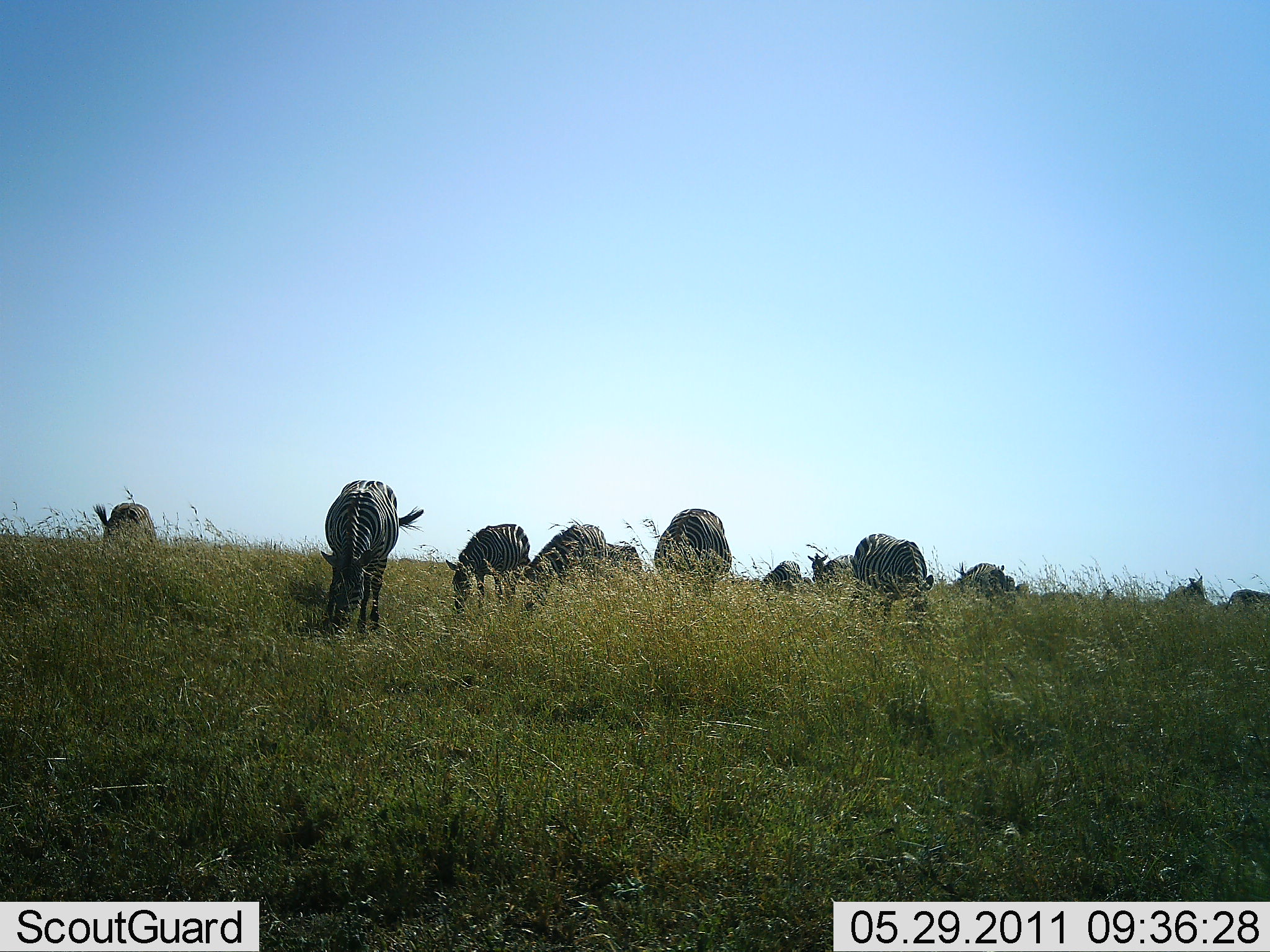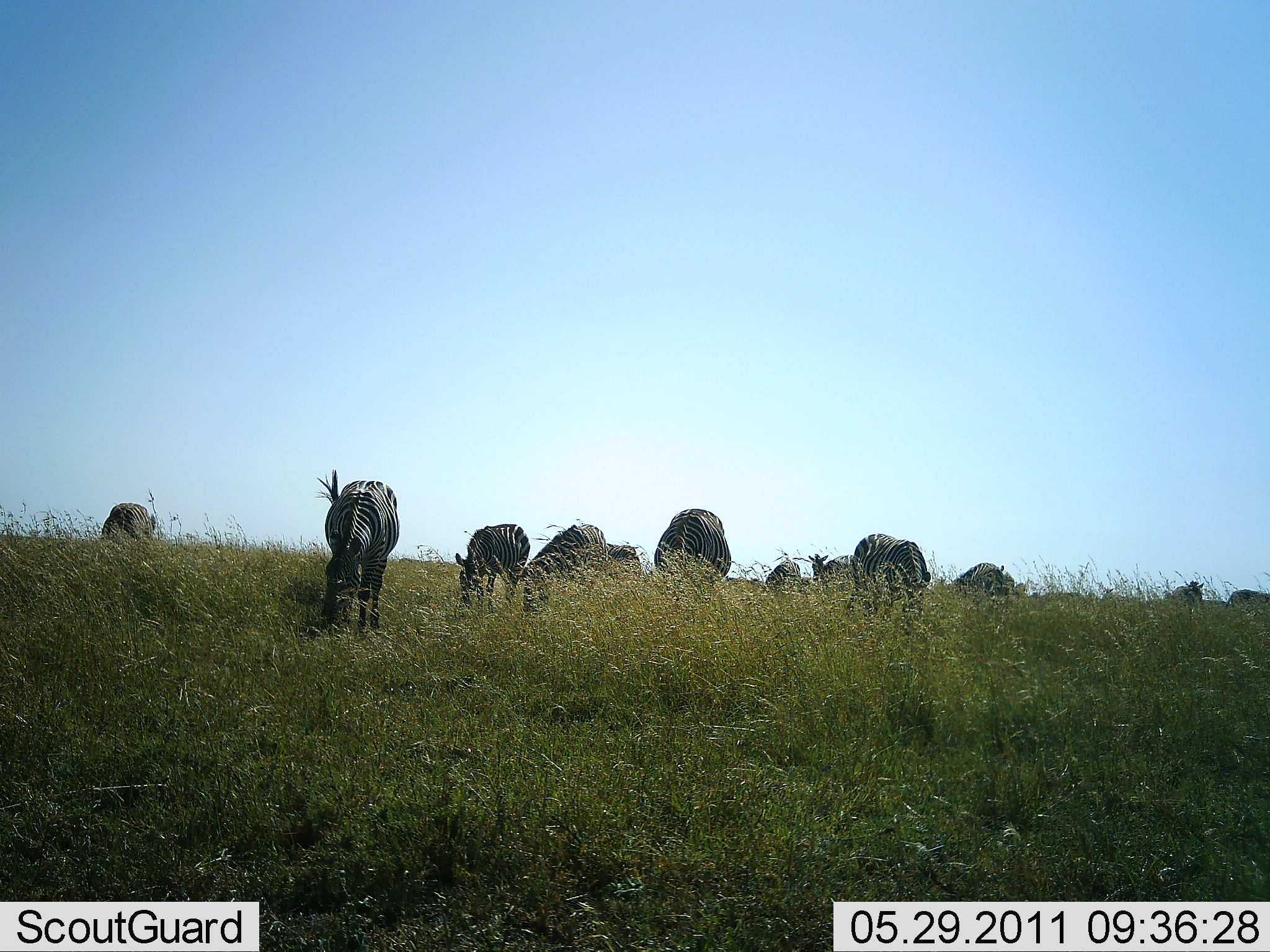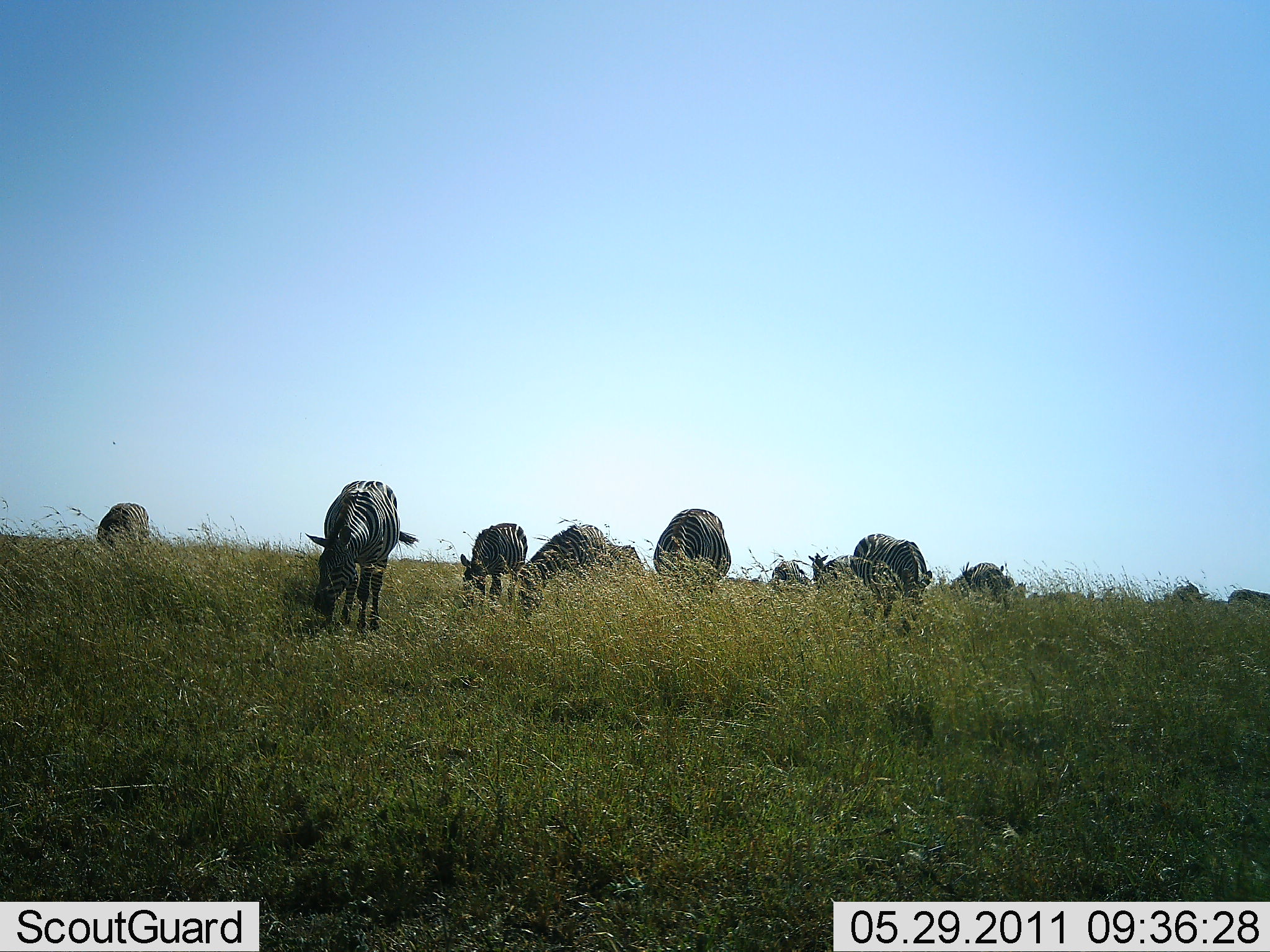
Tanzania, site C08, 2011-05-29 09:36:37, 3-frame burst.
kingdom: Animalia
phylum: Chordata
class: Mammalia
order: Perissodactyla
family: Equidae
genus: Equus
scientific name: Equus quagga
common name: plains zebra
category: zebra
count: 11-50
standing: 33%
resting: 0%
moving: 0%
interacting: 0%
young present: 25%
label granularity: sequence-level